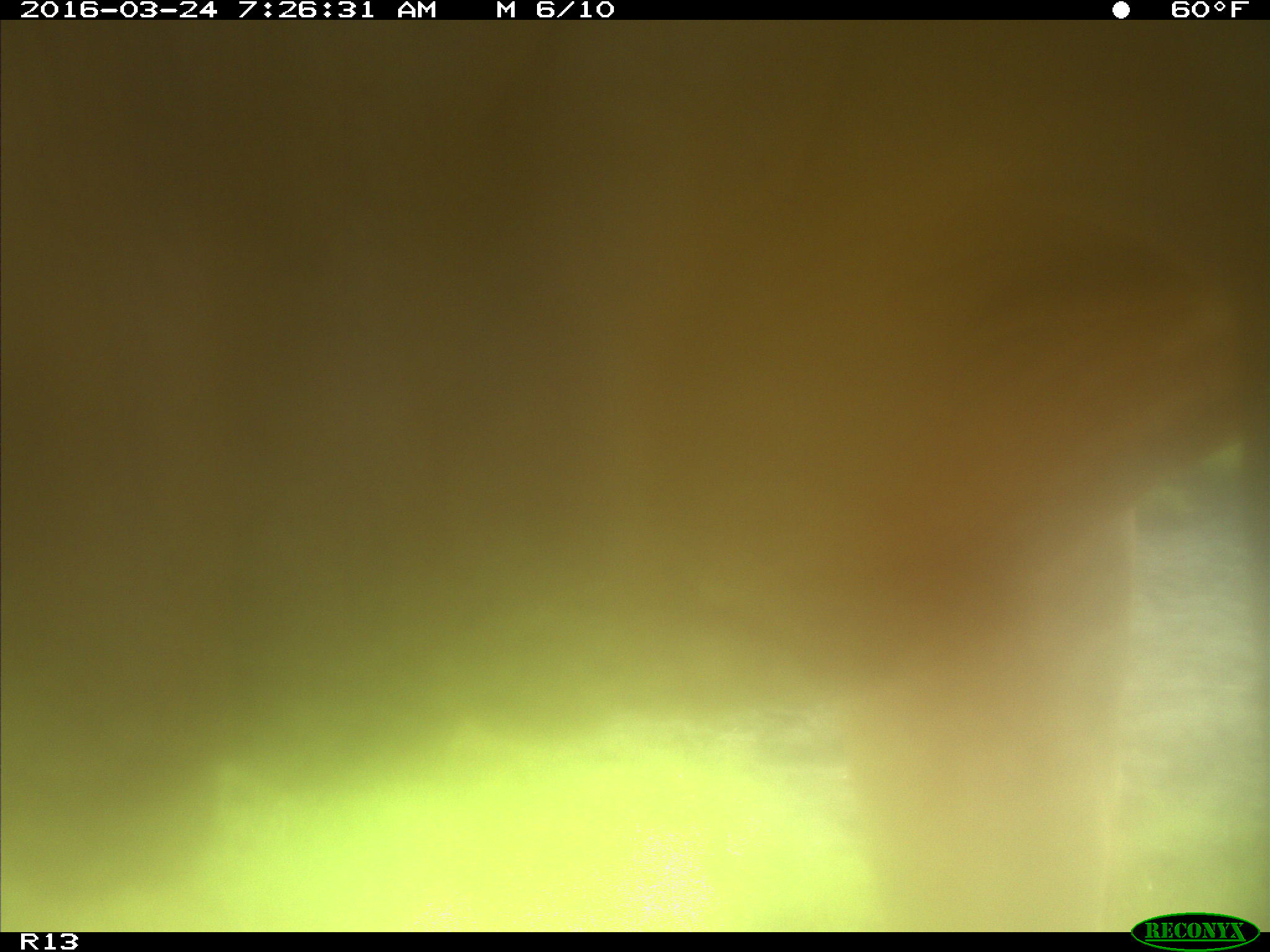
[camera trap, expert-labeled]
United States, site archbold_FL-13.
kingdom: Animalia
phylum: Chordata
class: Mammalia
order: Artiodactyla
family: Bovidae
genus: Bos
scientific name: Bos taurus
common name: domestic cow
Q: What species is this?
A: Bos taurus (domestic cow).